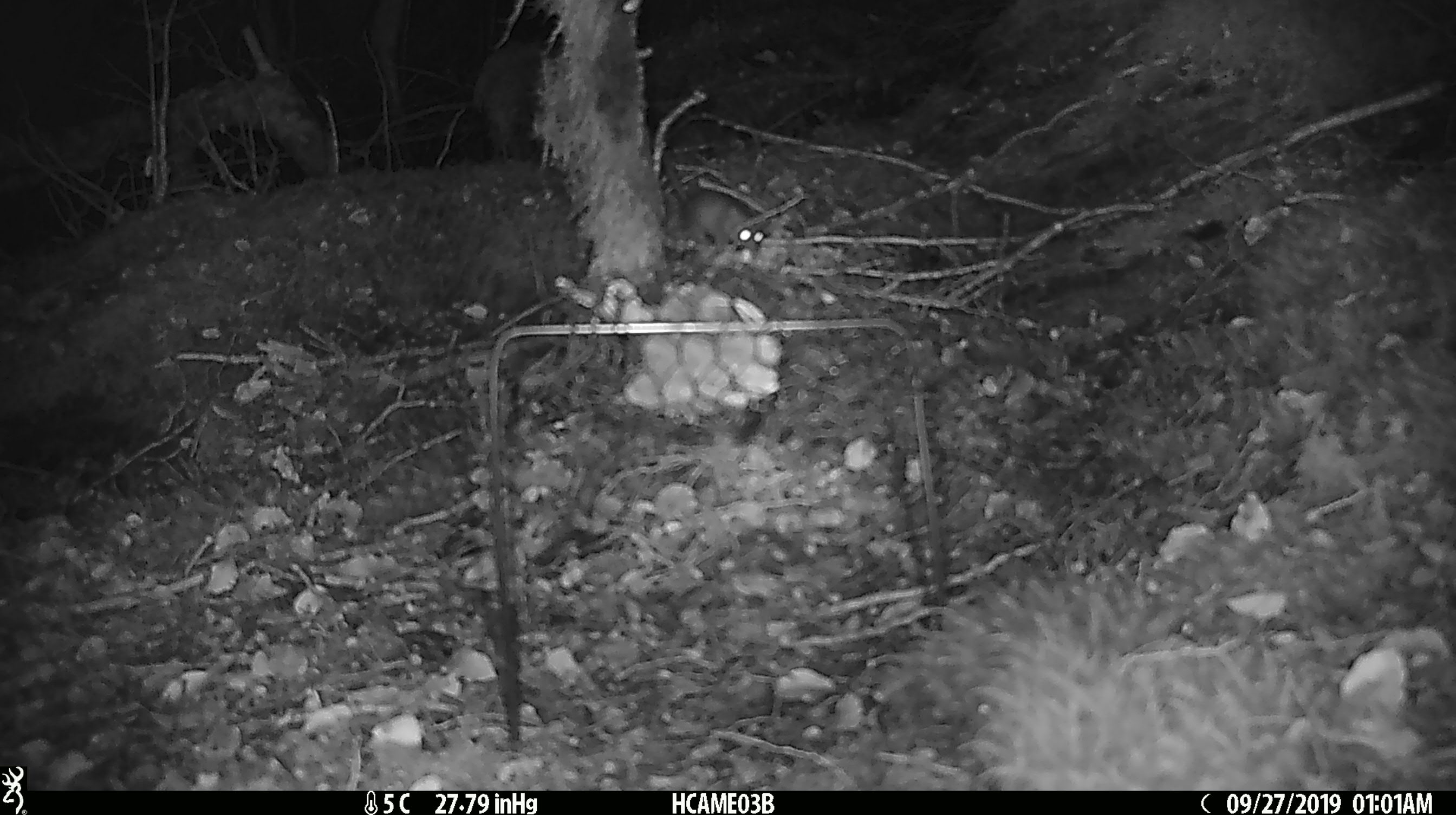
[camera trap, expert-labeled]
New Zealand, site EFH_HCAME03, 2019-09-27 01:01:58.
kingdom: Animalia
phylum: Chordata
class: Mammalia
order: Rodentia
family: Muridae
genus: Mus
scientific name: Mus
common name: mouse